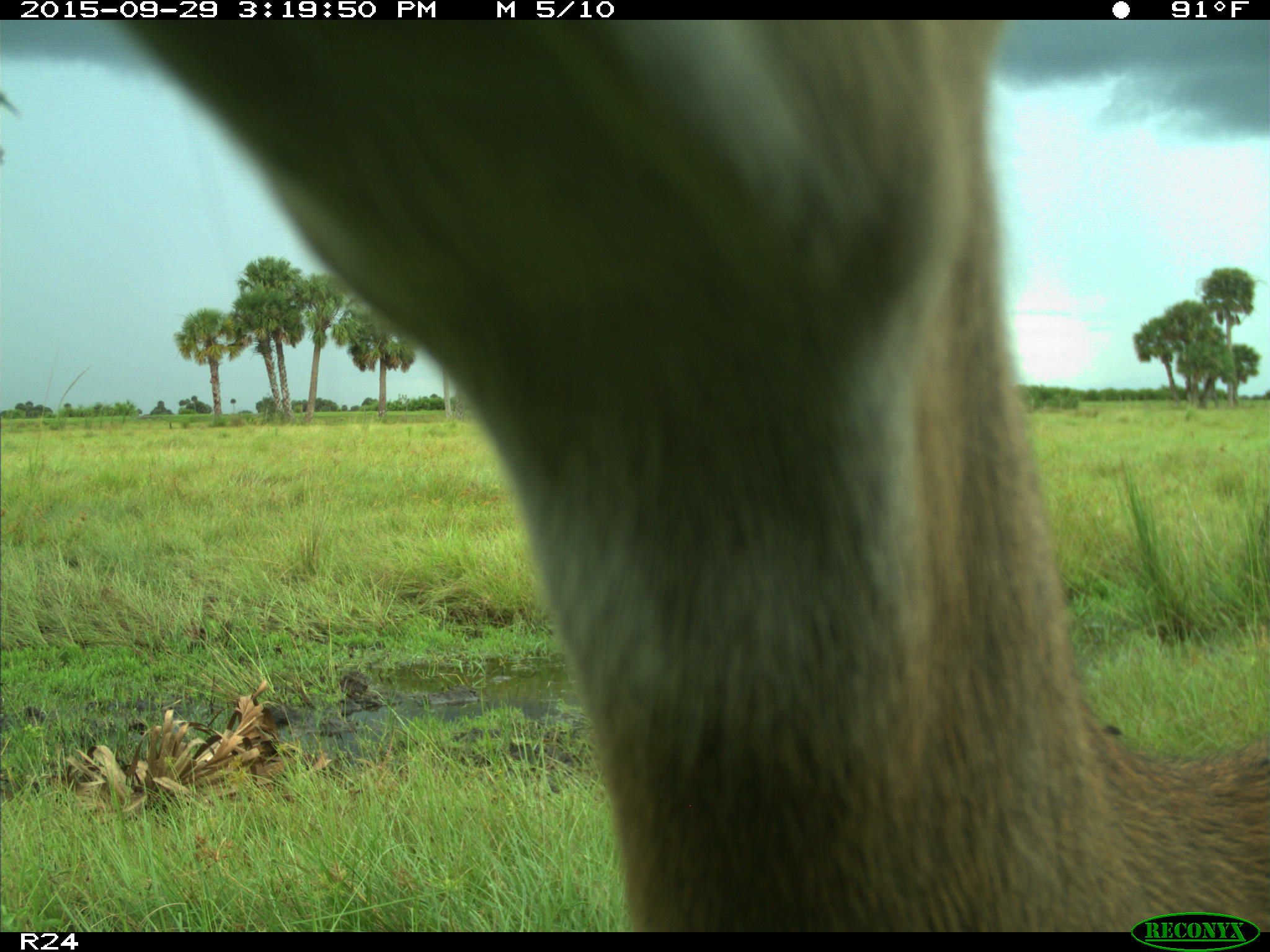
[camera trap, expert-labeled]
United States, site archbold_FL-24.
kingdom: Animalia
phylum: Chordata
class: Mammalia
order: Artiodactyla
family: Cervidae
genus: Odocoileus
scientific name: Odocoileus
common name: deer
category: unidentified deer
Unidentified deer (deer) (Odocoileus).